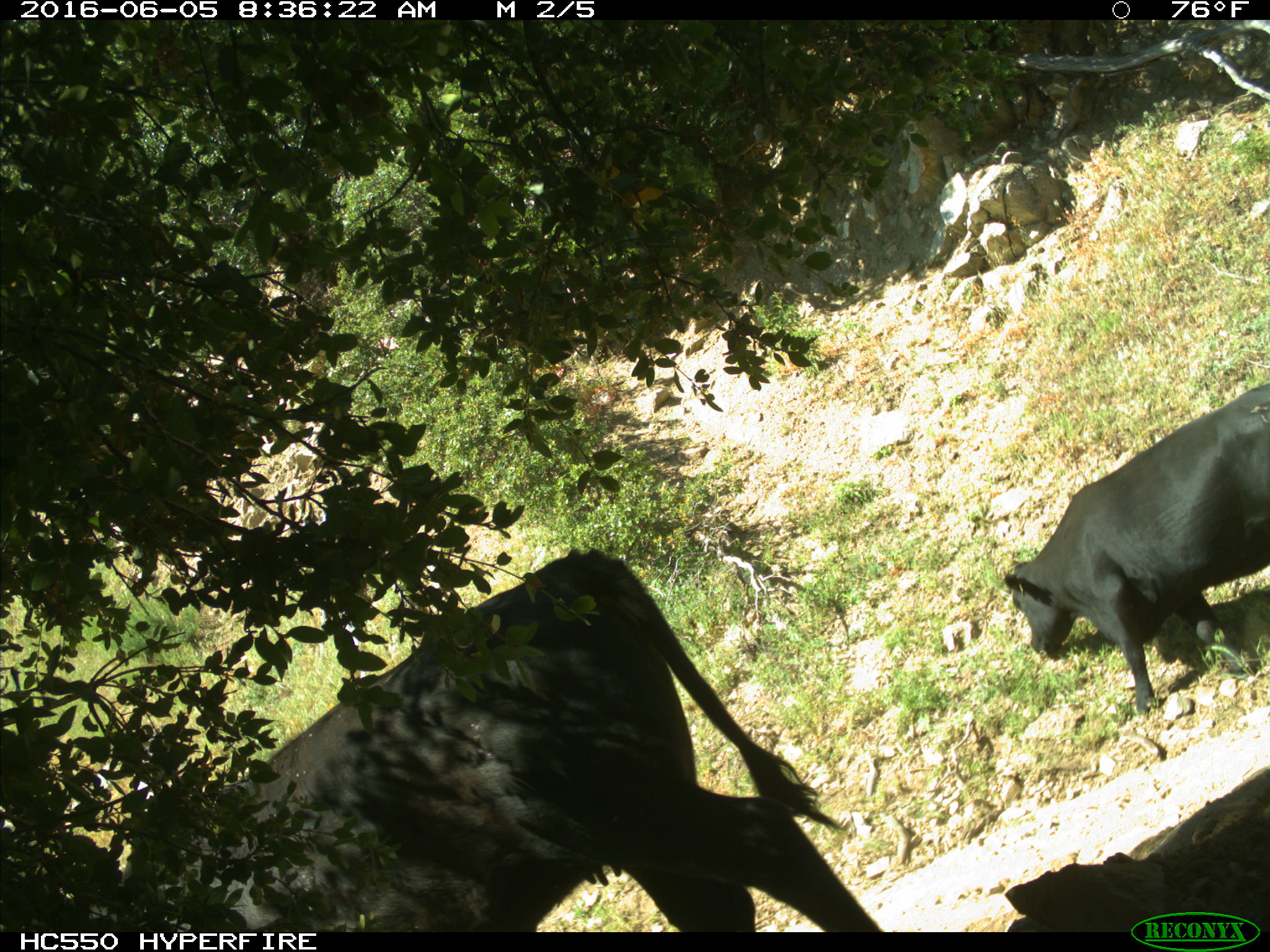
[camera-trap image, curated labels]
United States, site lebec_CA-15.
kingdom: Animalia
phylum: Chordata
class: Mammalia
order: Artiodactyla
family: Bovidae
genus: Bos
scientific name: Bos taurus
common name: domestic cow